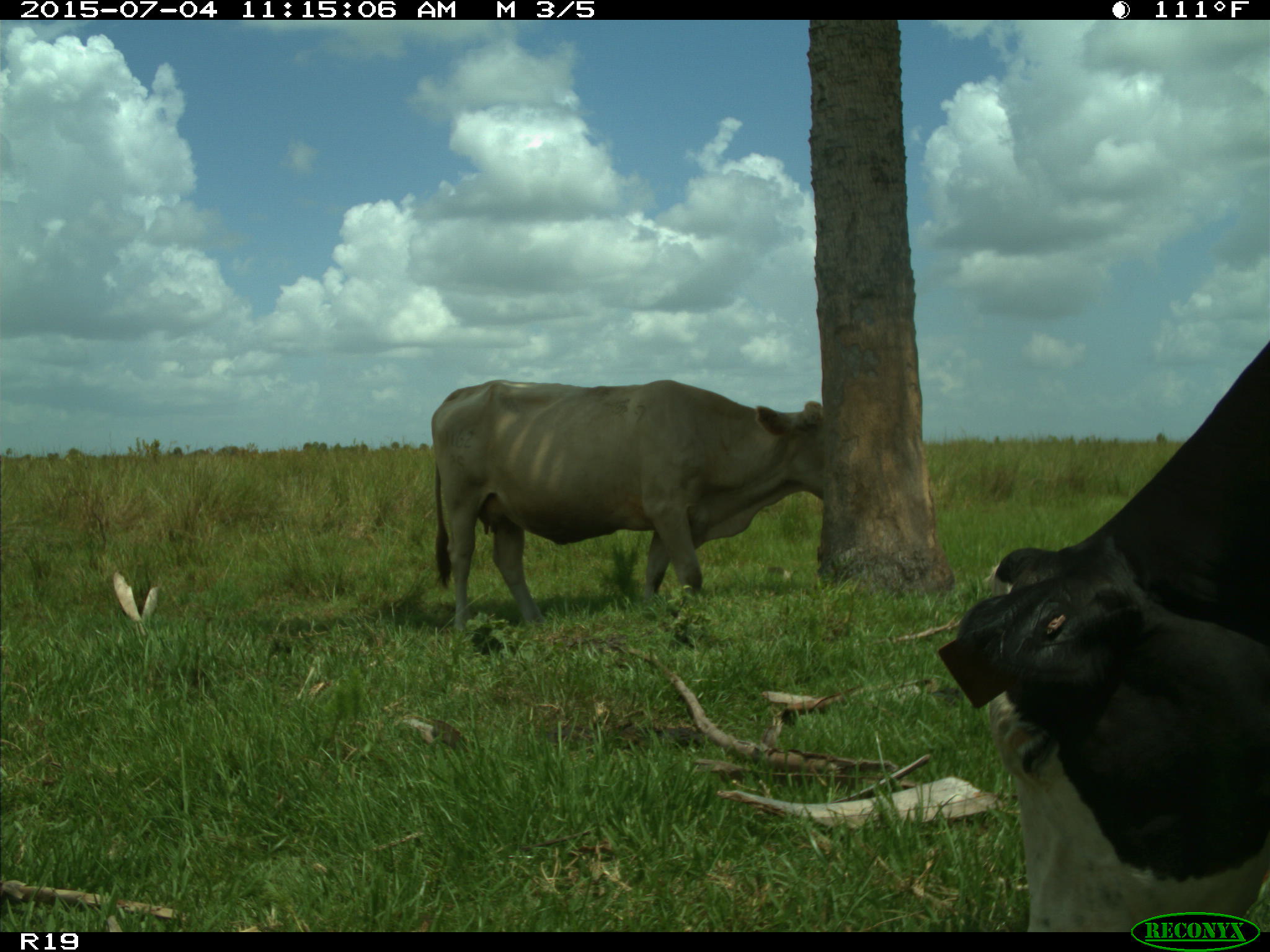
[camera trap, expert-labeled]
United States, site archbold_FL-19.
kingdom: Animalia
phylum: Chordata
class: Mammalia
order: Artiodactyla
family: Bovidae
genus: Bos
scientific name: Bos taurus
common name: domestic cow